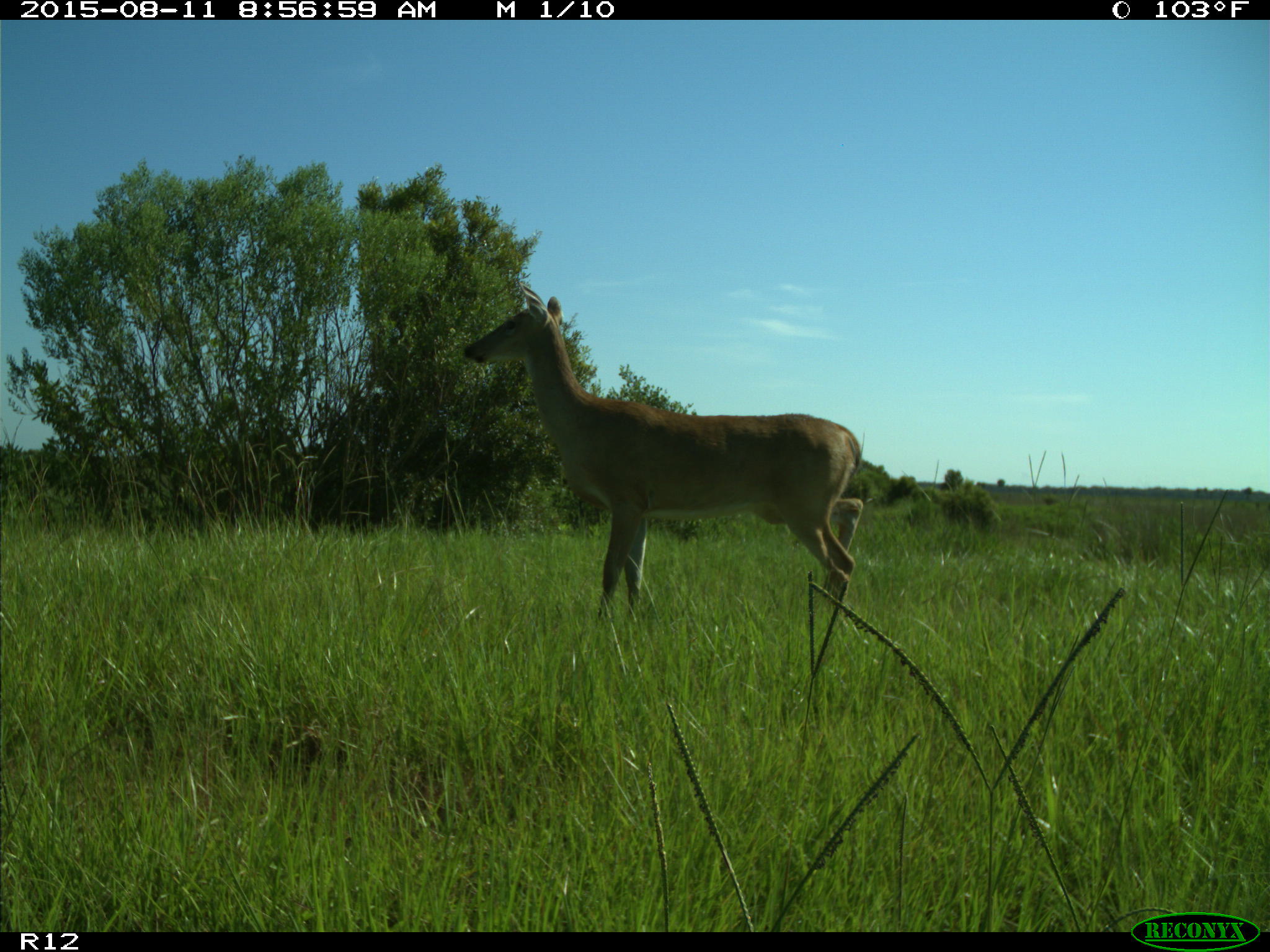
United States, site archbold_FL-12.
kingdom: Animalia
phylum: Chordata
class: Mammalia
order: Artiodactyla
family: Cervidae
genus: Odocoileus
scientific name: Odocoileus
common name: deer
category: unidentified deer